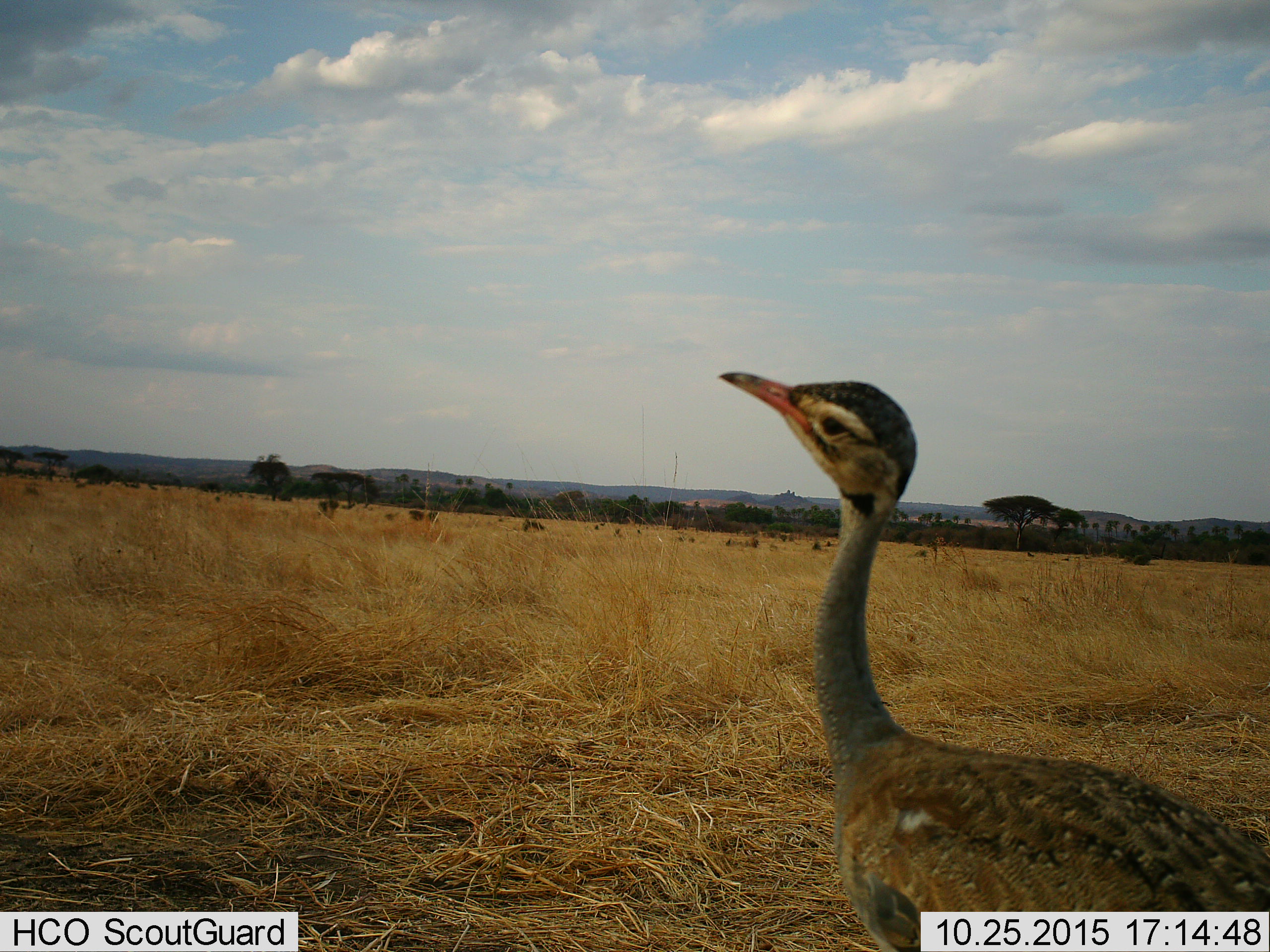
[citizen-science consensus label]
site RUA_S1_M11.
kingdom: Animalia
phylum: Chordata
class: Aves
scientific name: Aves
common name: bird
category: birdother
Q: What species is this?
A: Birdother (bird) (Aves).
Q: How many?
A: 1.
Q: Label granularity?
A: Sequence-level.